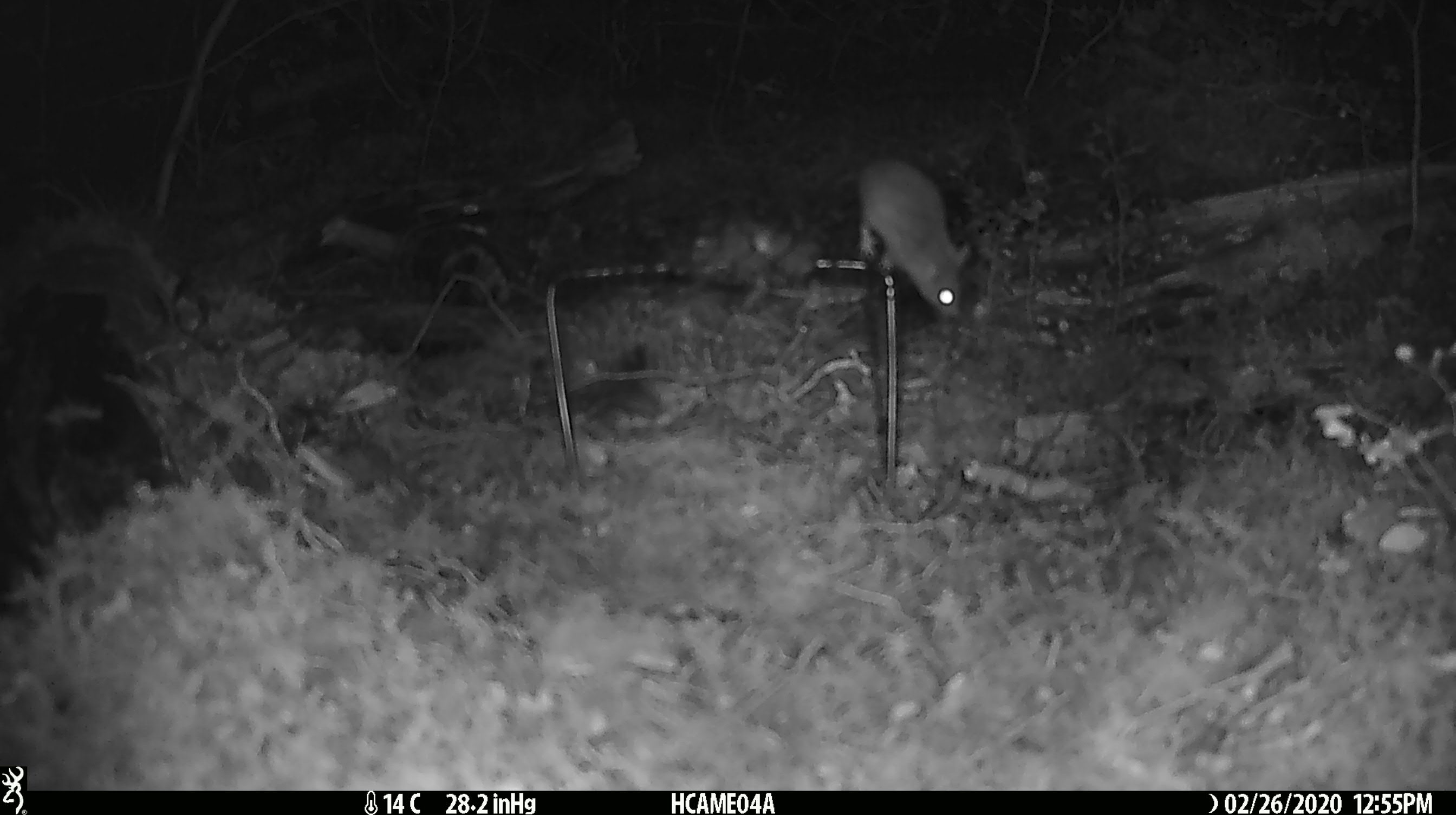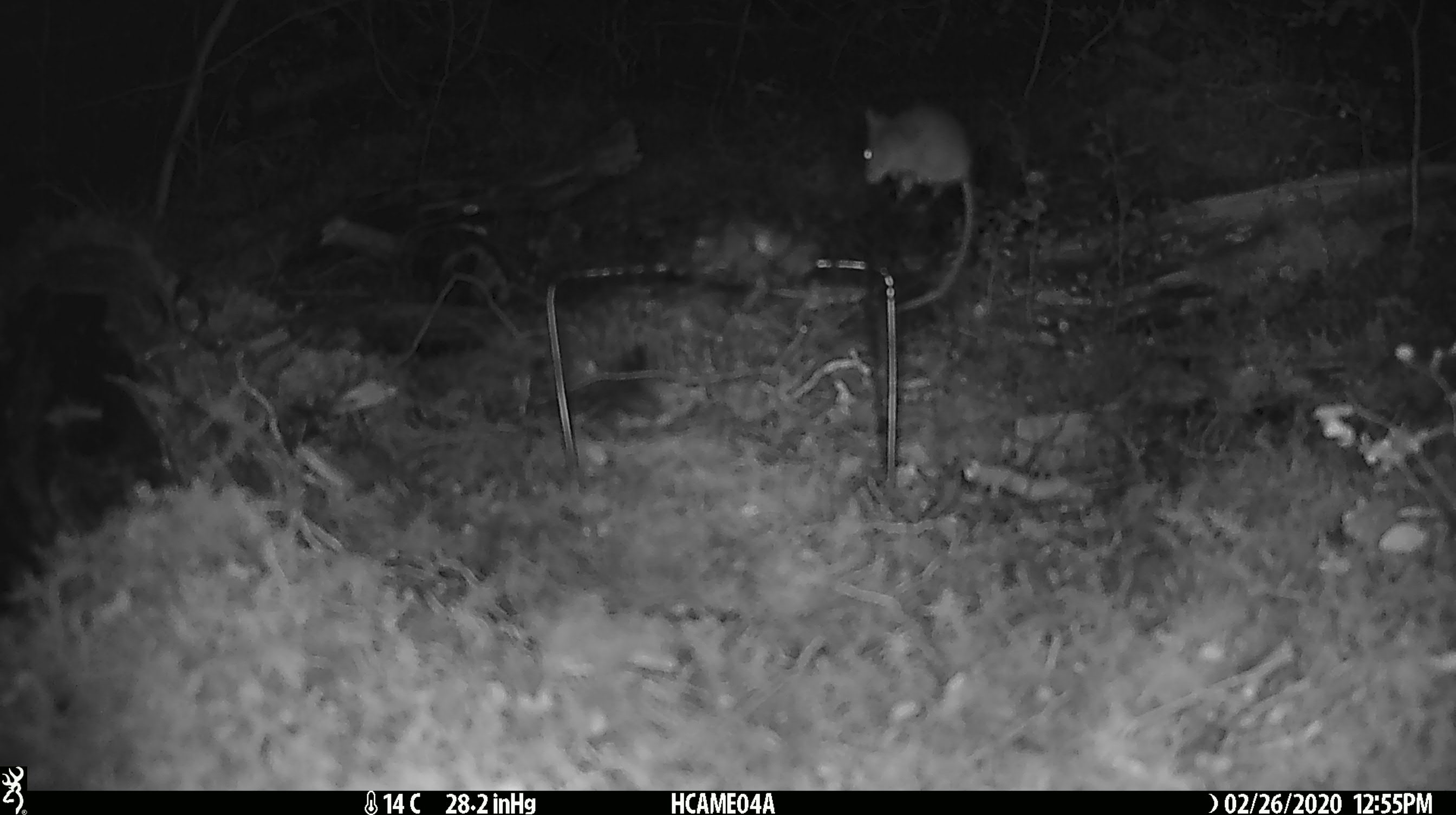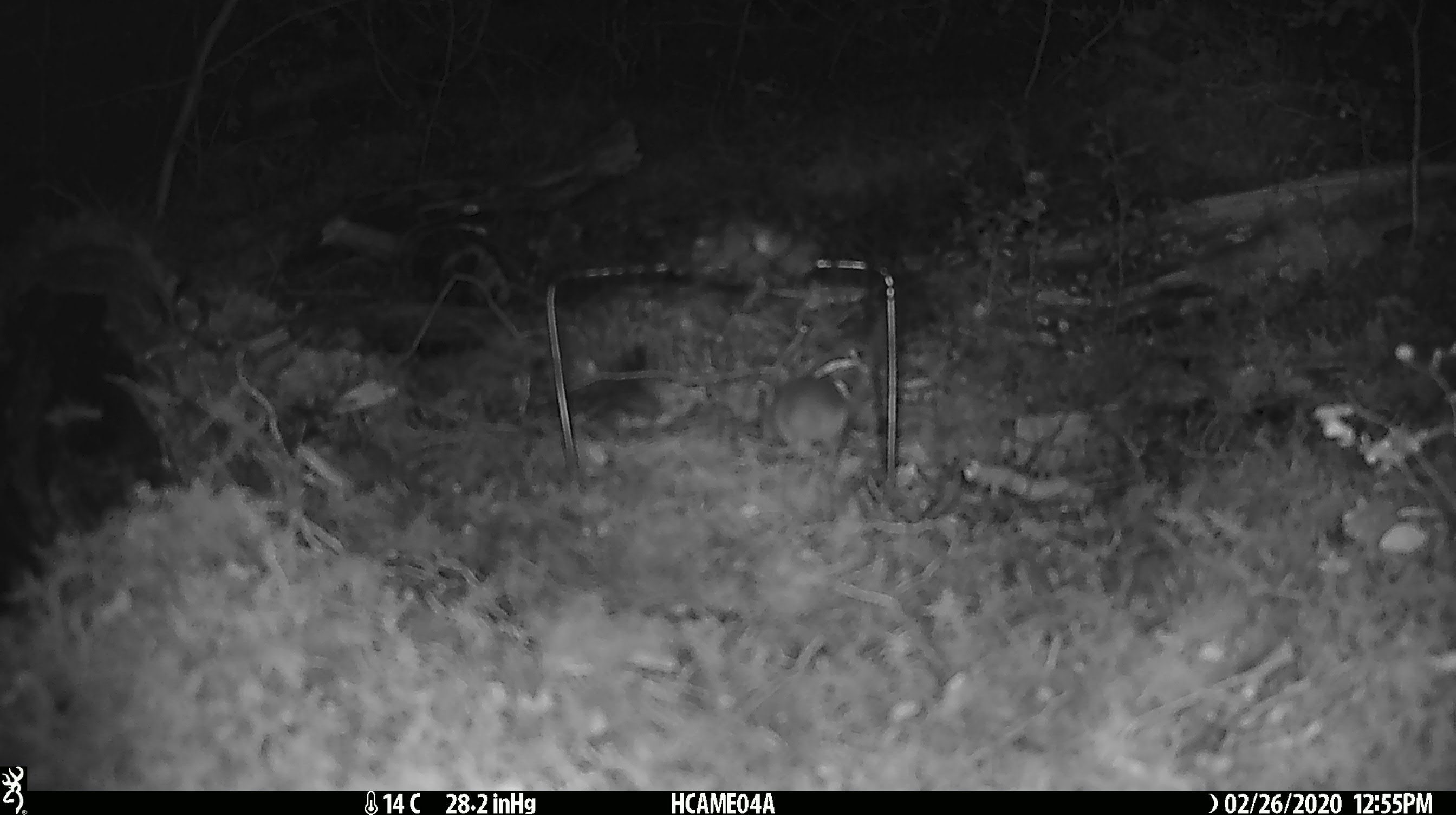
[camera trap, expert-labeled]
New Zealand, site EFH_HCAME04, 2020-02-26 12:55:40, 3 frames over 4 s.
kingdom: Animalia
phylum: Chordata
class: Mammalia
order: Rodentia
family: Muridae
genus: Mus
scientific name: Mus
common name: mouse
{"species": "mouse (Mus)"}